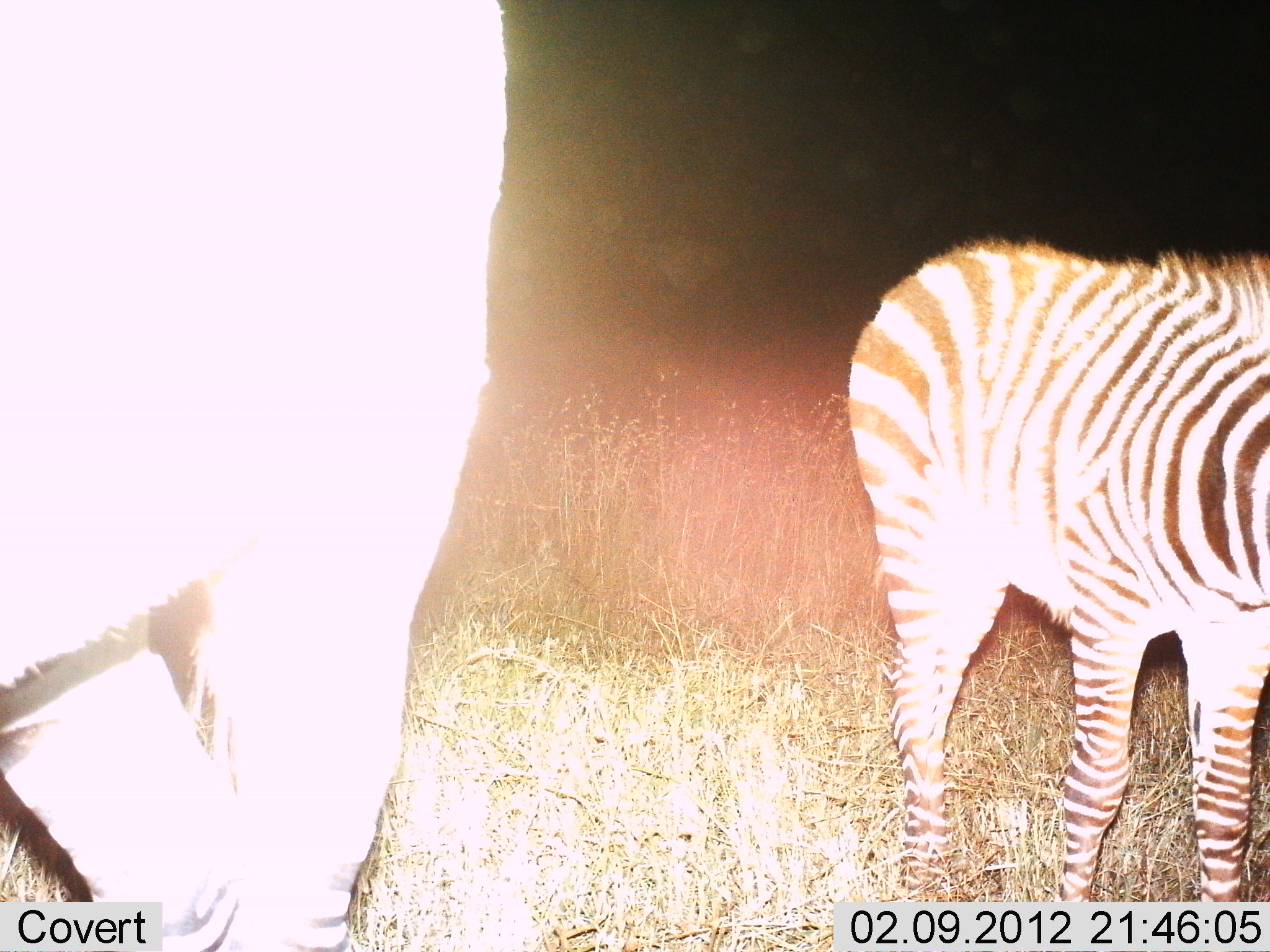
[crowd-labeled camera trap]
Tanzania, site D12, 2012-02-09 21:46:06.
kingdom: Animalia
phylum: Chordata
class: Mammalia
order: Perissodactyla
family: Equidae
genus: Equus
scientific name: Equus quagga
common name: plains zebra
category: zebra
Zebra (plains zebra) (Equus quagga), count 2. Behavior (volunteer vote fractions): standing 96%, resting 4%, moving 4%, interacting 0%. Young present (vote fraction): 44%. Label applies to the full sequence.